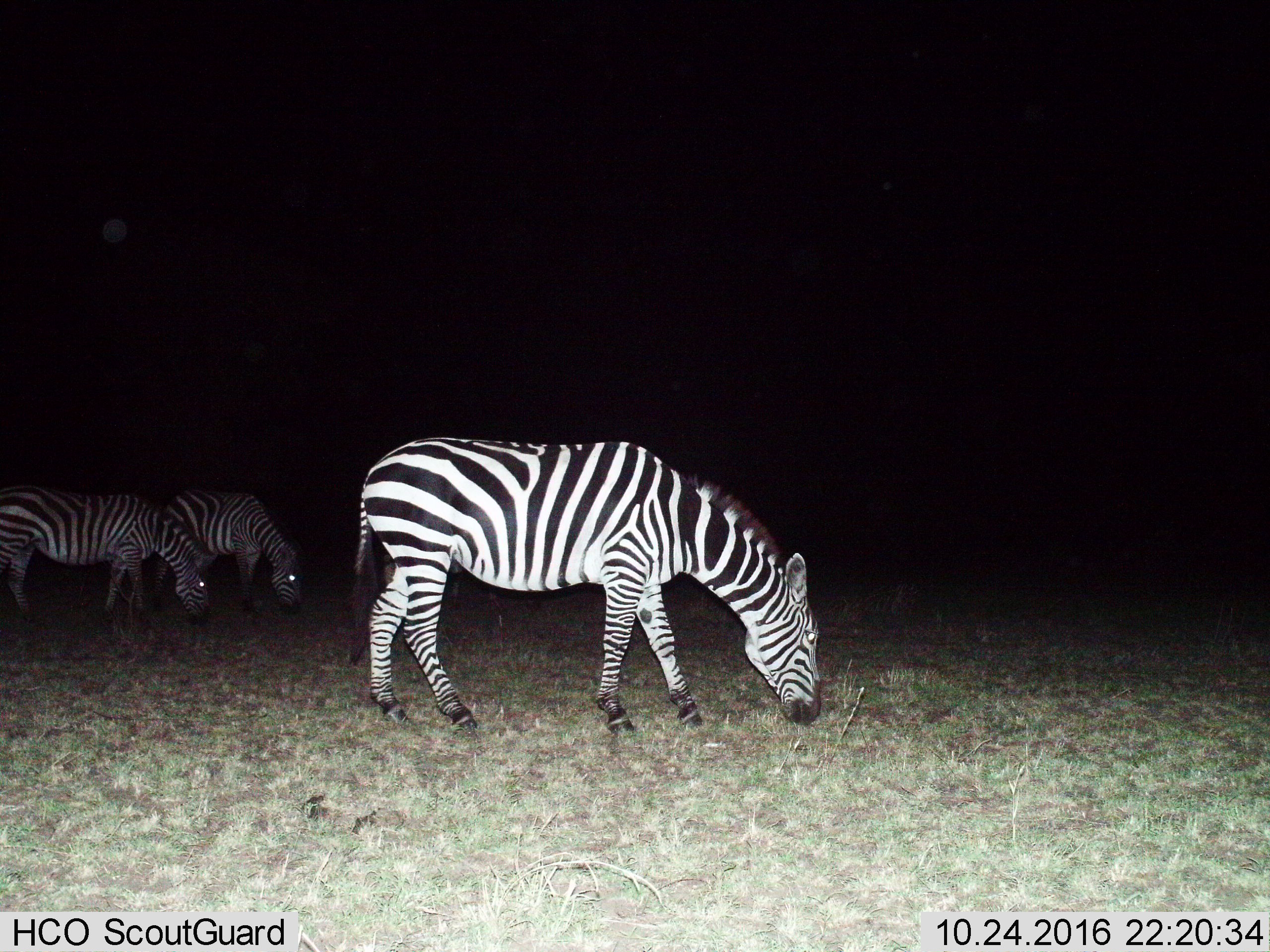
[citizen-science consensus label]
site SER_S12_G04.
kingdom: Animalia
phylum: Chordata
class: Mammalia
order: Perissodactyla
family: Equidae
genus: Equus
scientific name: Equus quagga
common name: plains zebra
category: zebraplains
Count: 3.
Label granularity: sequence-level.